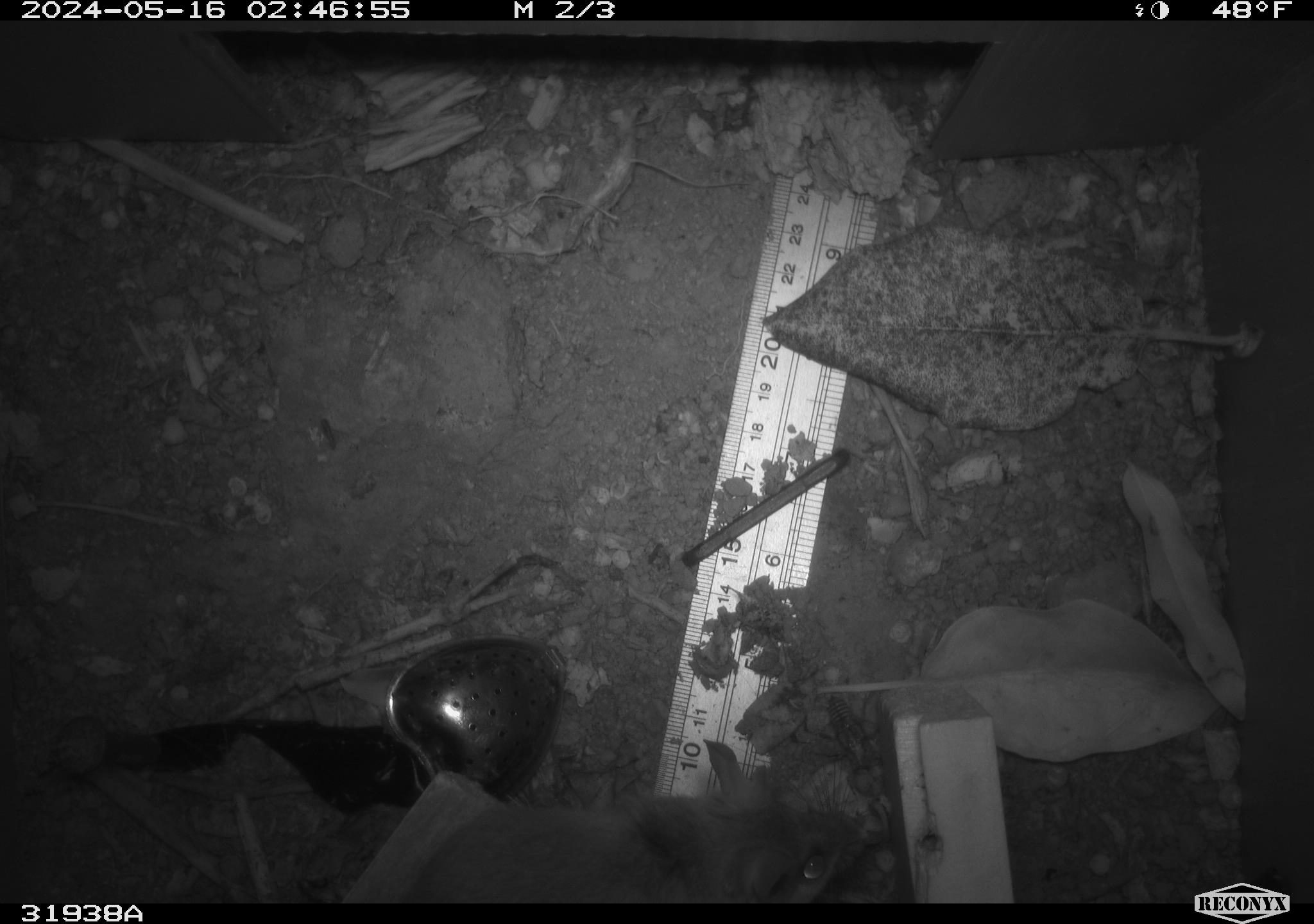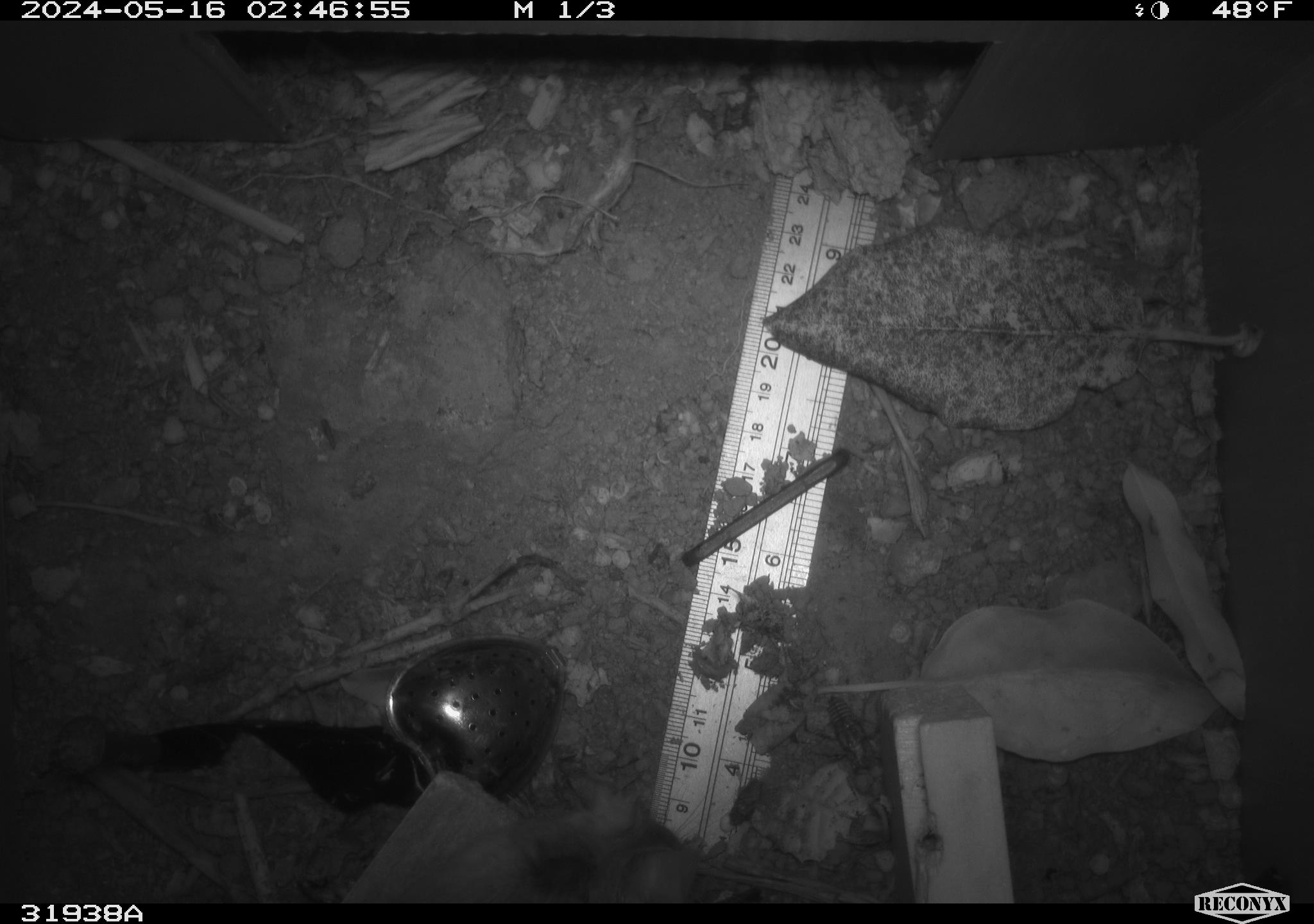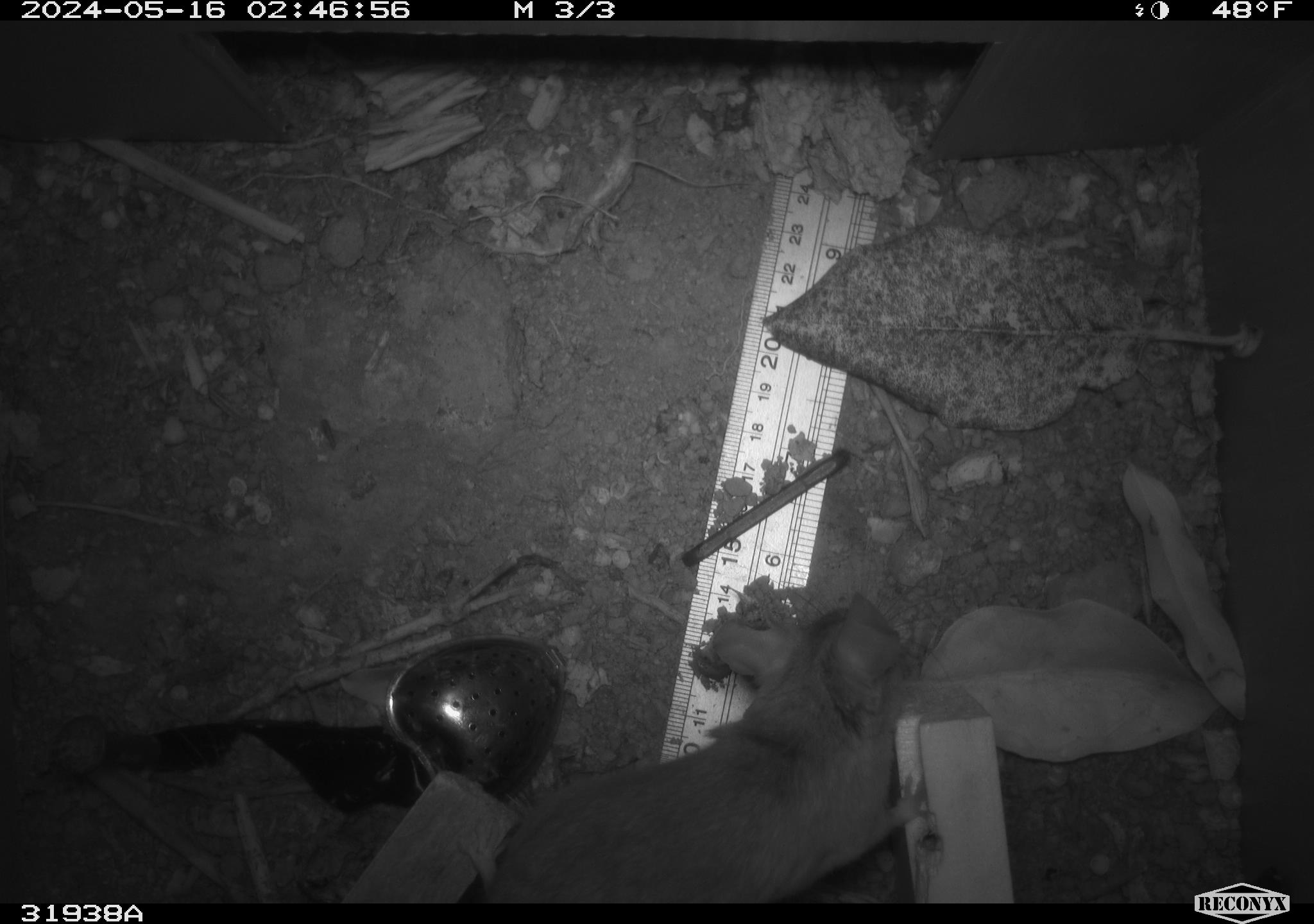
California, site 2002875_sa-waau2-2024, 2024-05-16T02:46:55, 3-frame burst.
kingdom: Animalia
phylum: Chordata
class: Mammalia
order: Rodentia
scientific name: Rodentia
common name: rodent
Rodent (Rodentia).